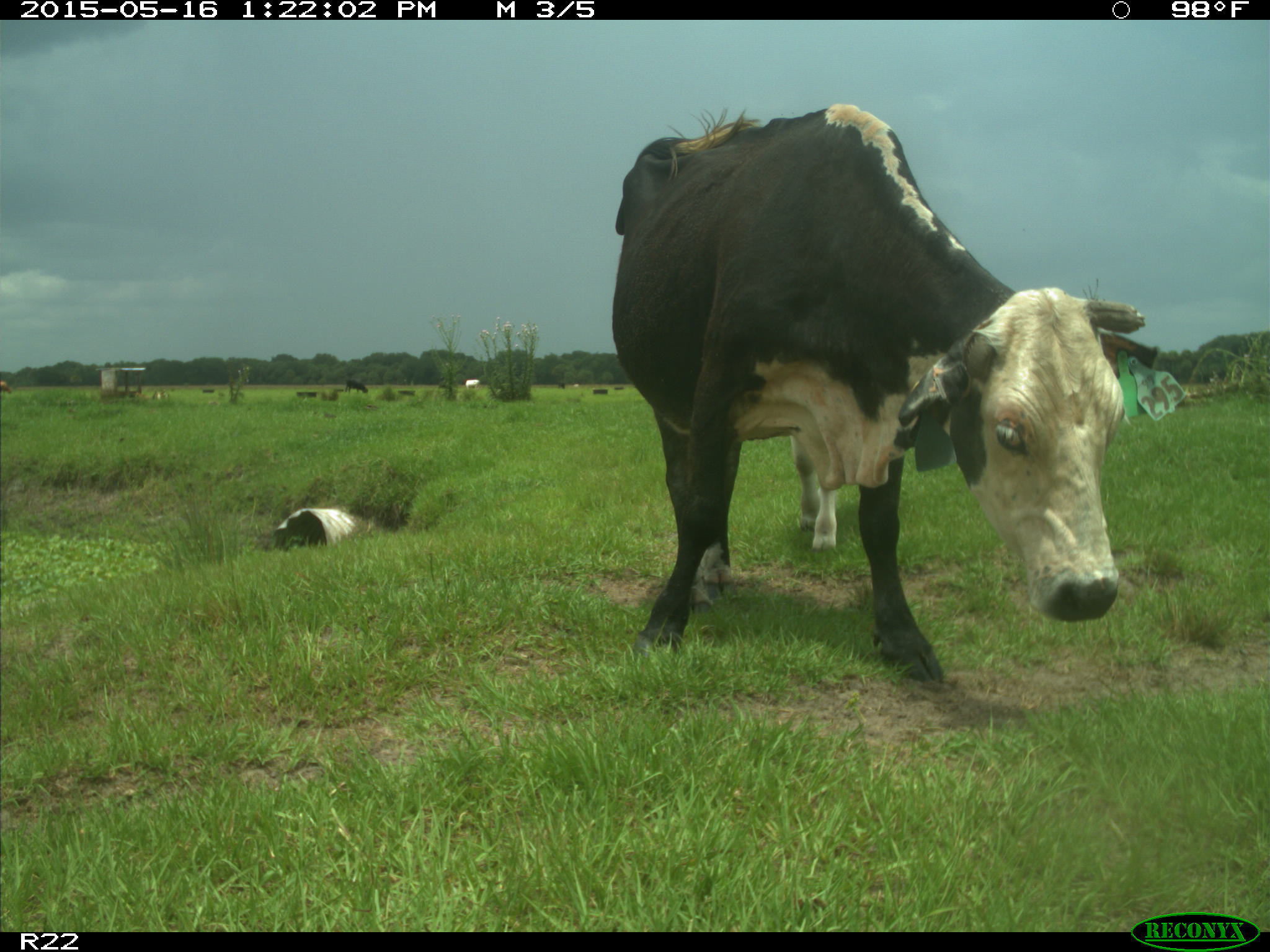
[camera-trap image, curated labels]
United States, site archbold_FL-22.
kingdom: Animalia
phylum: Chordata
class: Mammalia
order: Artiodactyla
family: Bovidae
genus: Bos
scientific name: Bos taurus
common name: domestic cow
Bos taurus (domestic cow).